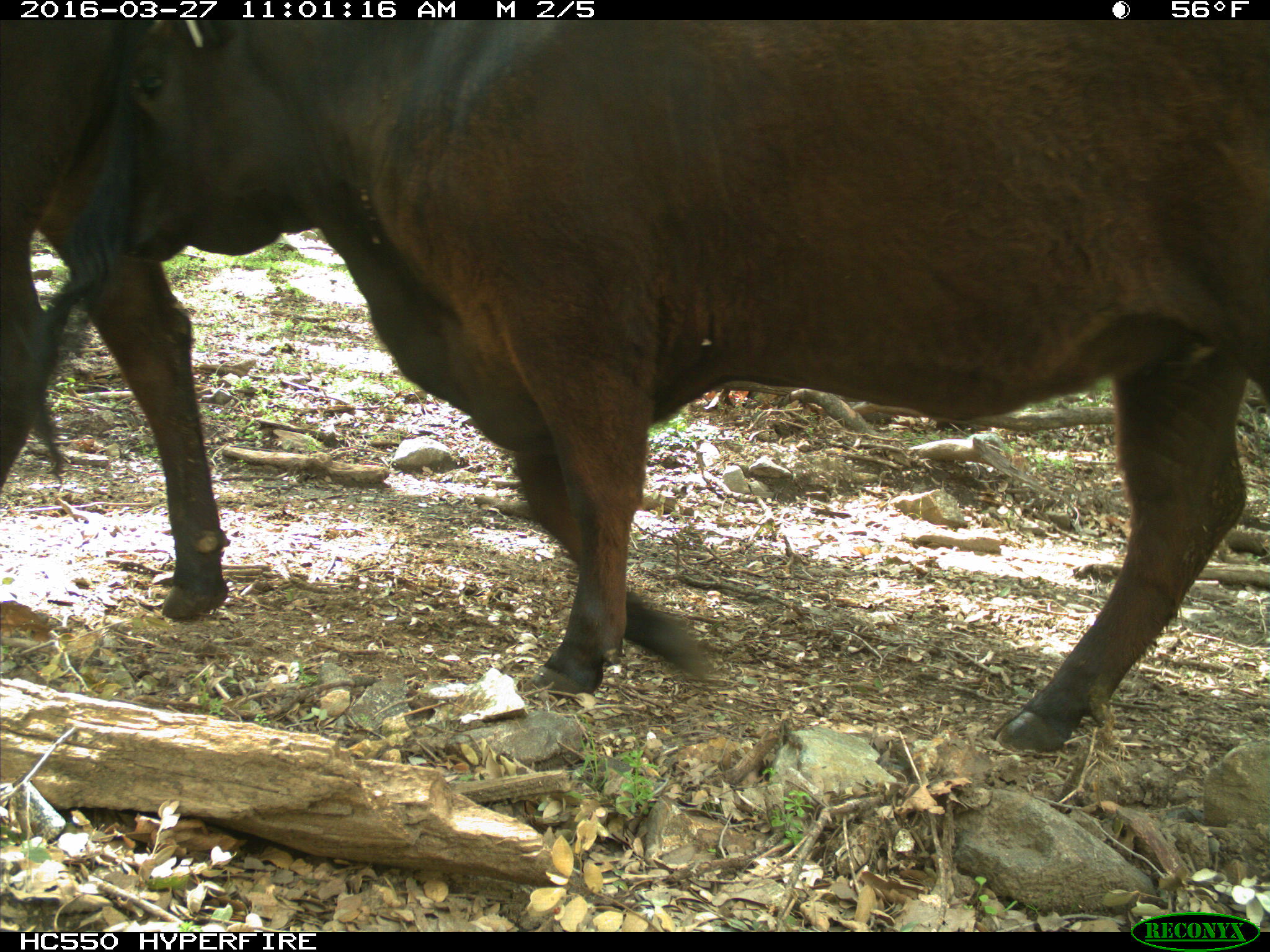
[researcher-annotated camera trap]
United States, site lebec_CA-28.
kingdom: Animalia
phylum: Chordata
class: Mammalia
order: Artiodactyla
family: Bovidae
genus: Bos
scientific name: Bos taurus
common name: domestic cow